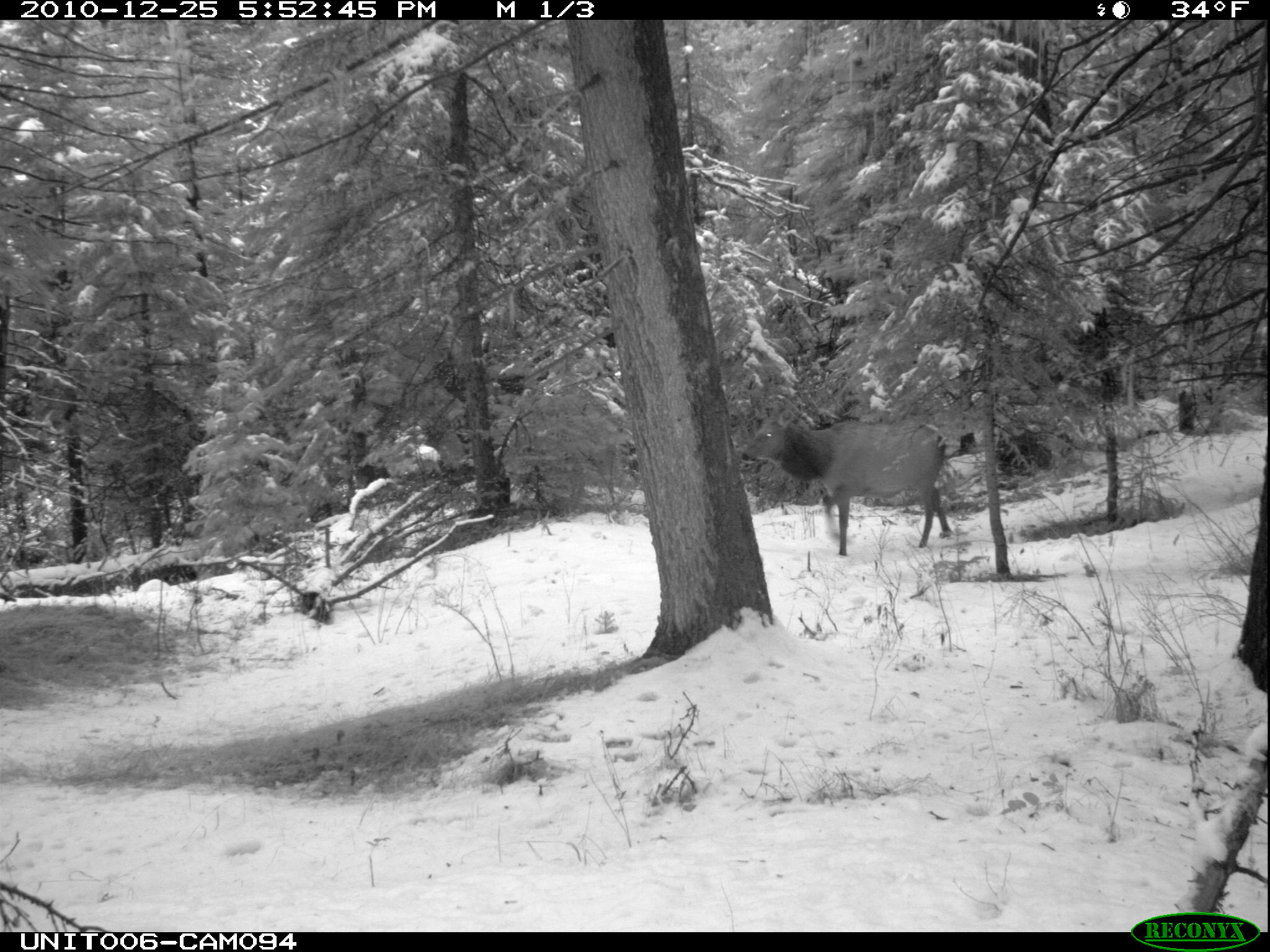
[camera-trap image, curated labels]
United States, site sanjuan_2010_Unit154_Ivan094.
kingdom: Animalia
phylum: Chordata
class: Mammalia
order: Artiodactyla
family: Cervidae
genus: Cervus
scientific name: Cervus elaphus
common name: red deer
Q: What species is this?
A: Cervus elaphus (red deer).